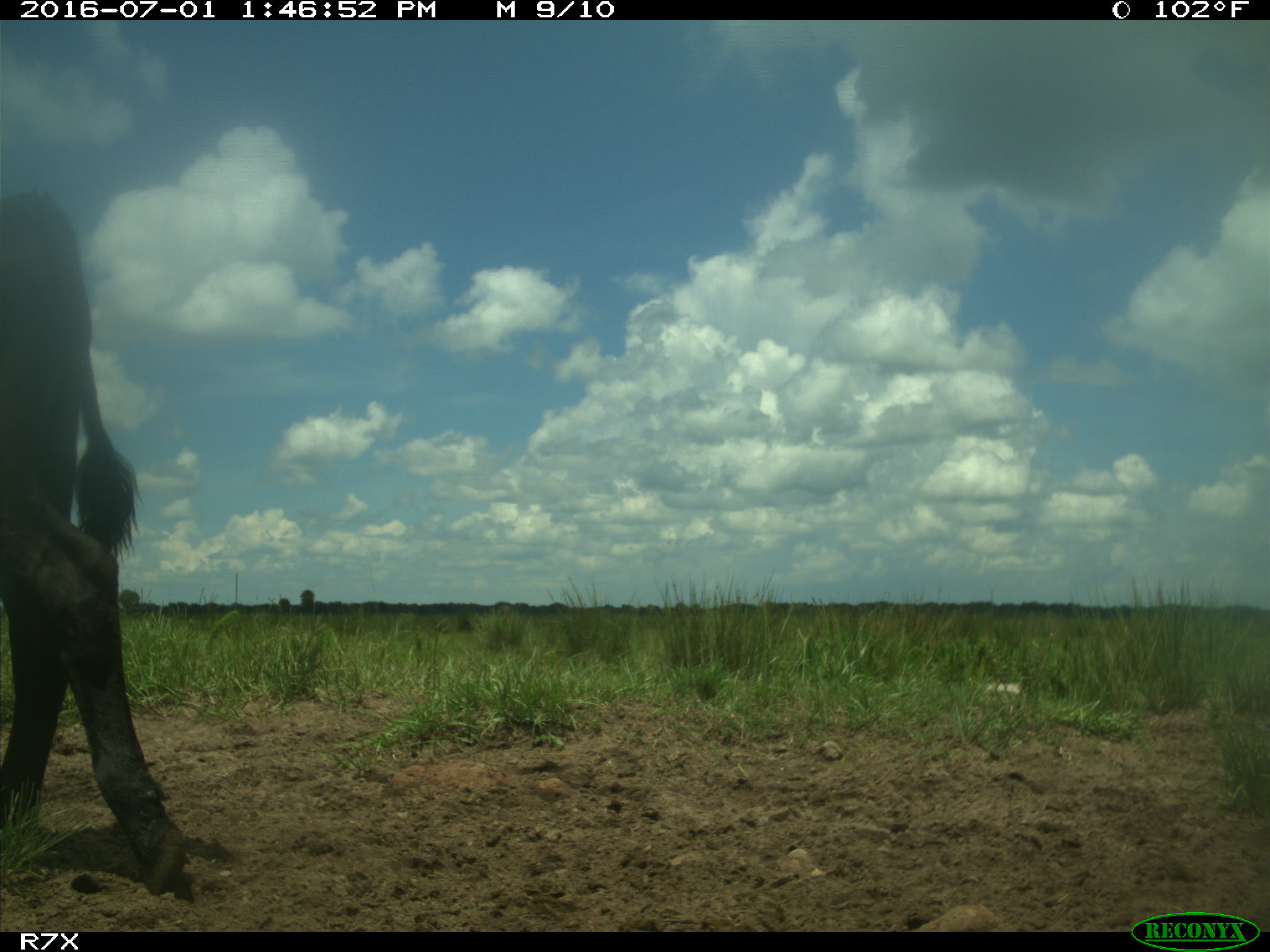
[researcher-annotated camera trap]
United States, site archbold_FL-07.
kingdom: Animalia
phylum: Chordata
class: Mammalia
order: Artiodactyla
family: Bovidae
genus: Bos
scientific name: Bos taurus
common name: domestic cow